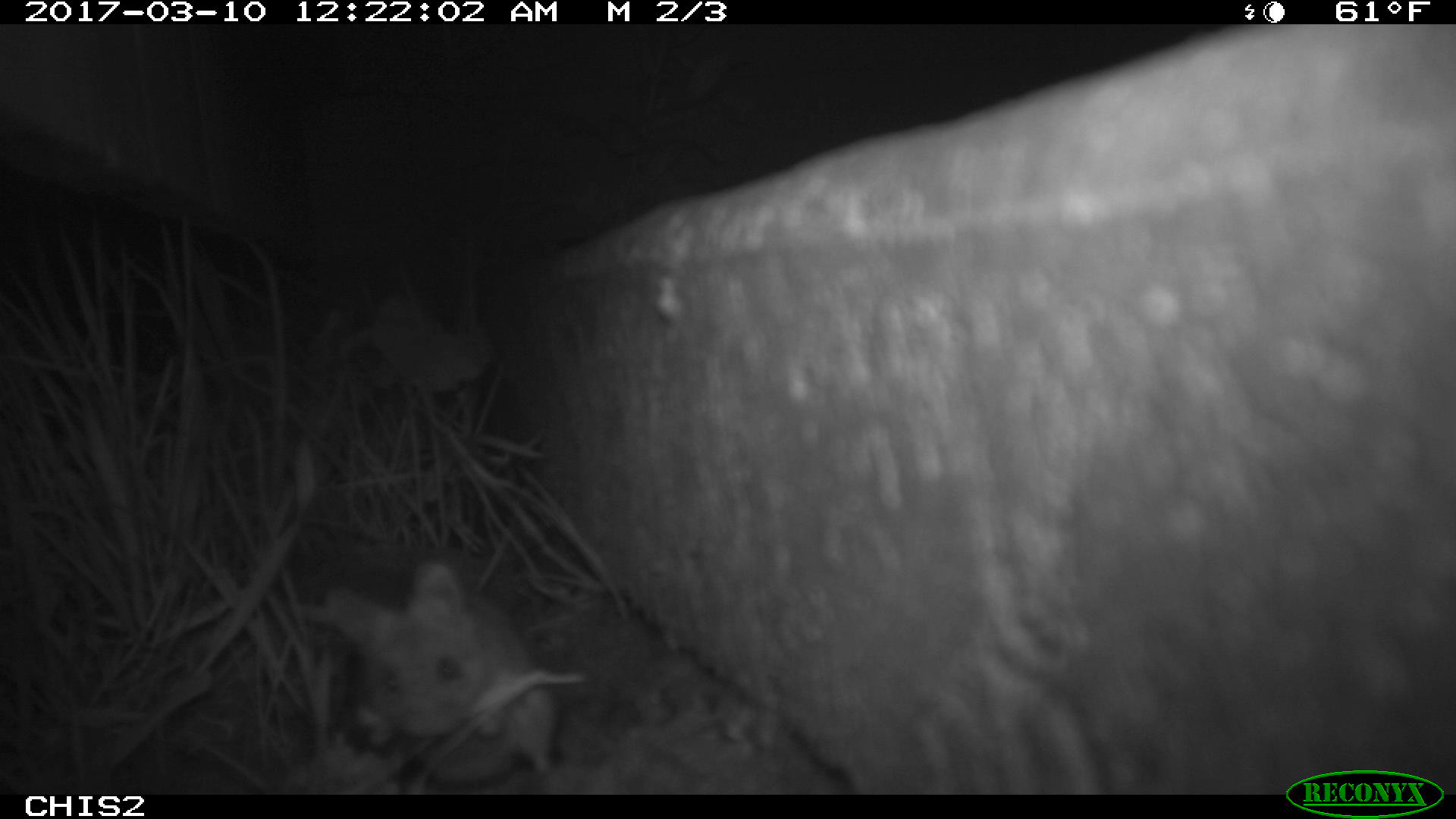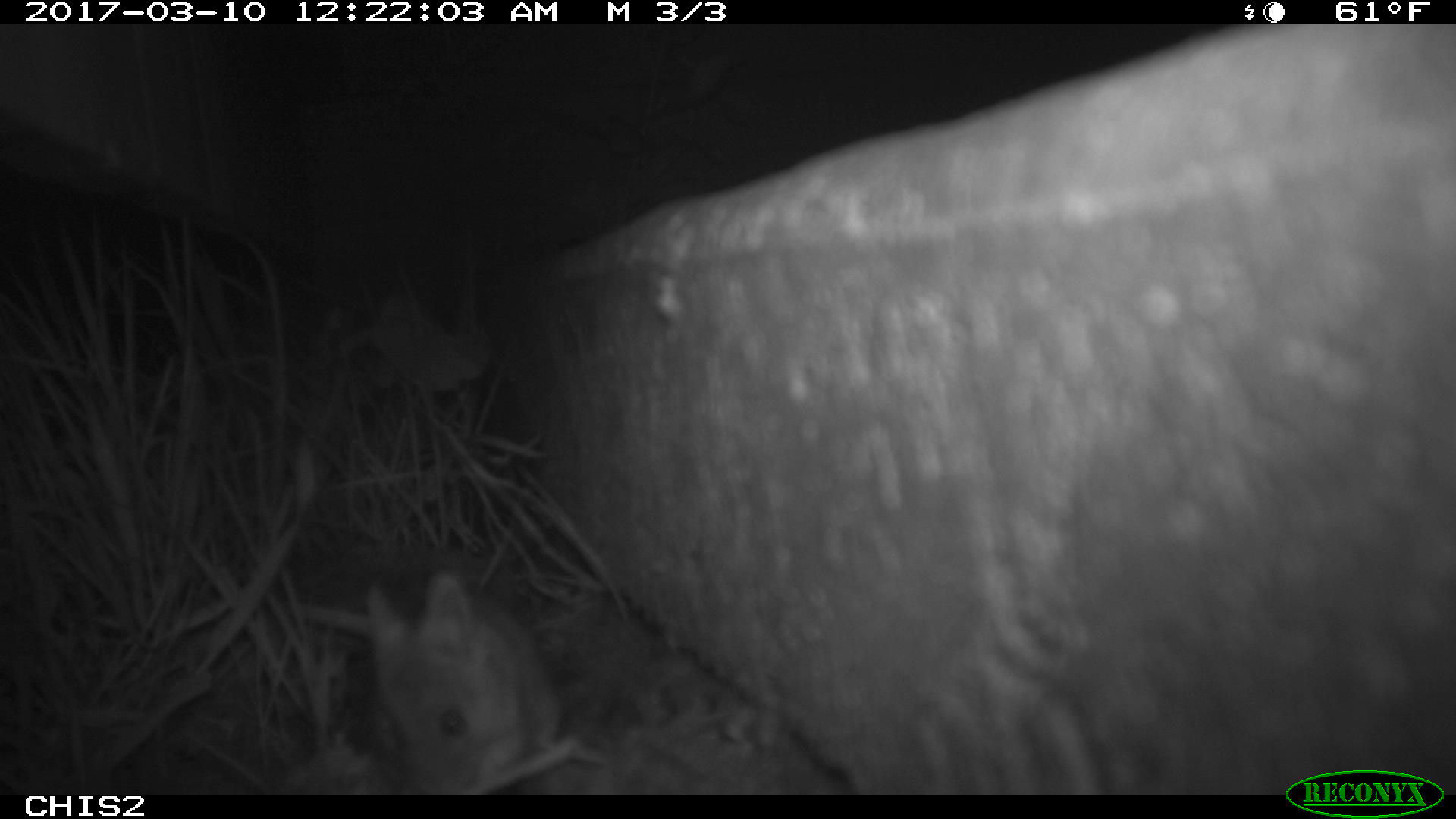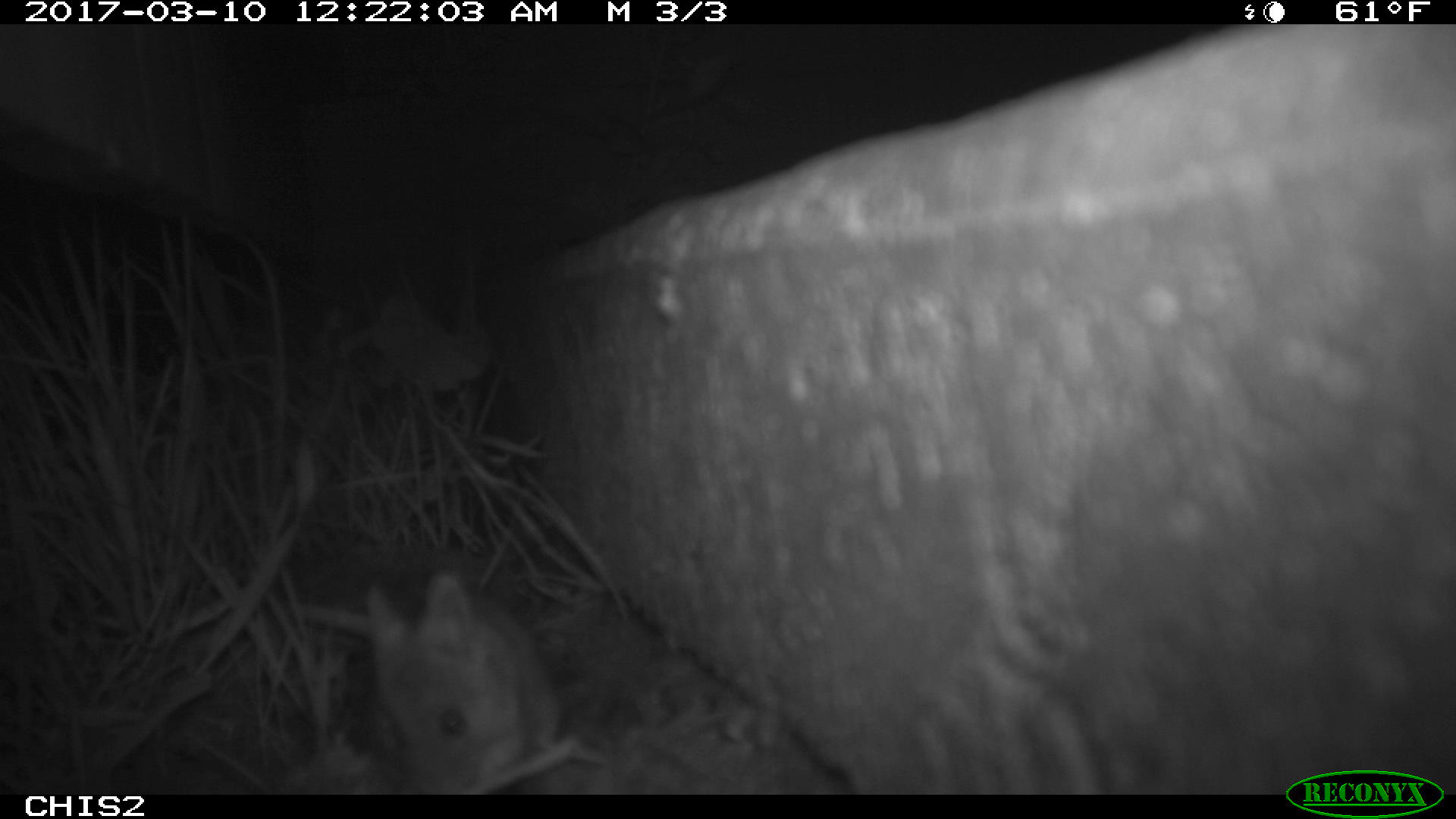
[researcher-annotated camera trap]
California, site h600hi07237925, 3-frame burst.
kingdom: Animalia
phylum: Chordata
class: Mammalia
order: Rodentia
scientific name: Rodentia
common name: rodent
Rodent (Rodentia).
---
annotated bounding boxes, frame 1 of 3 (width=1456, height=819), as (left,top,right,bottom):
rodent: (325,560,563,795)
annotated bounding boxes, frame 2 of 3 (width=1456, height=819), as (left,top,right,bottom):
rodent: (282,565,588,795)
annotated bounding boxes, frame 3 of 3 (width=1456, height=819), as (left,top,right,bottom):
rodent: (361,574,555,795)